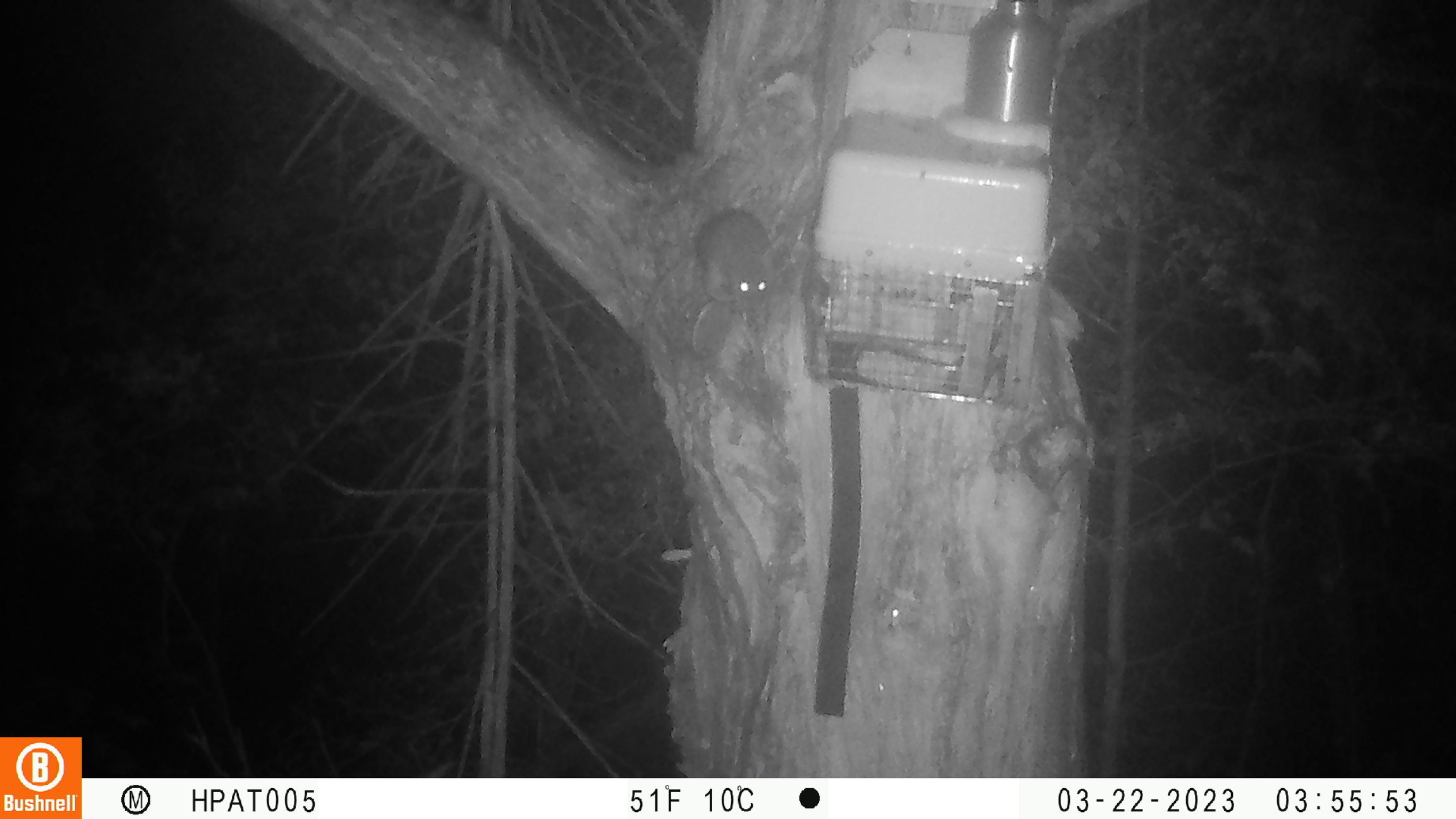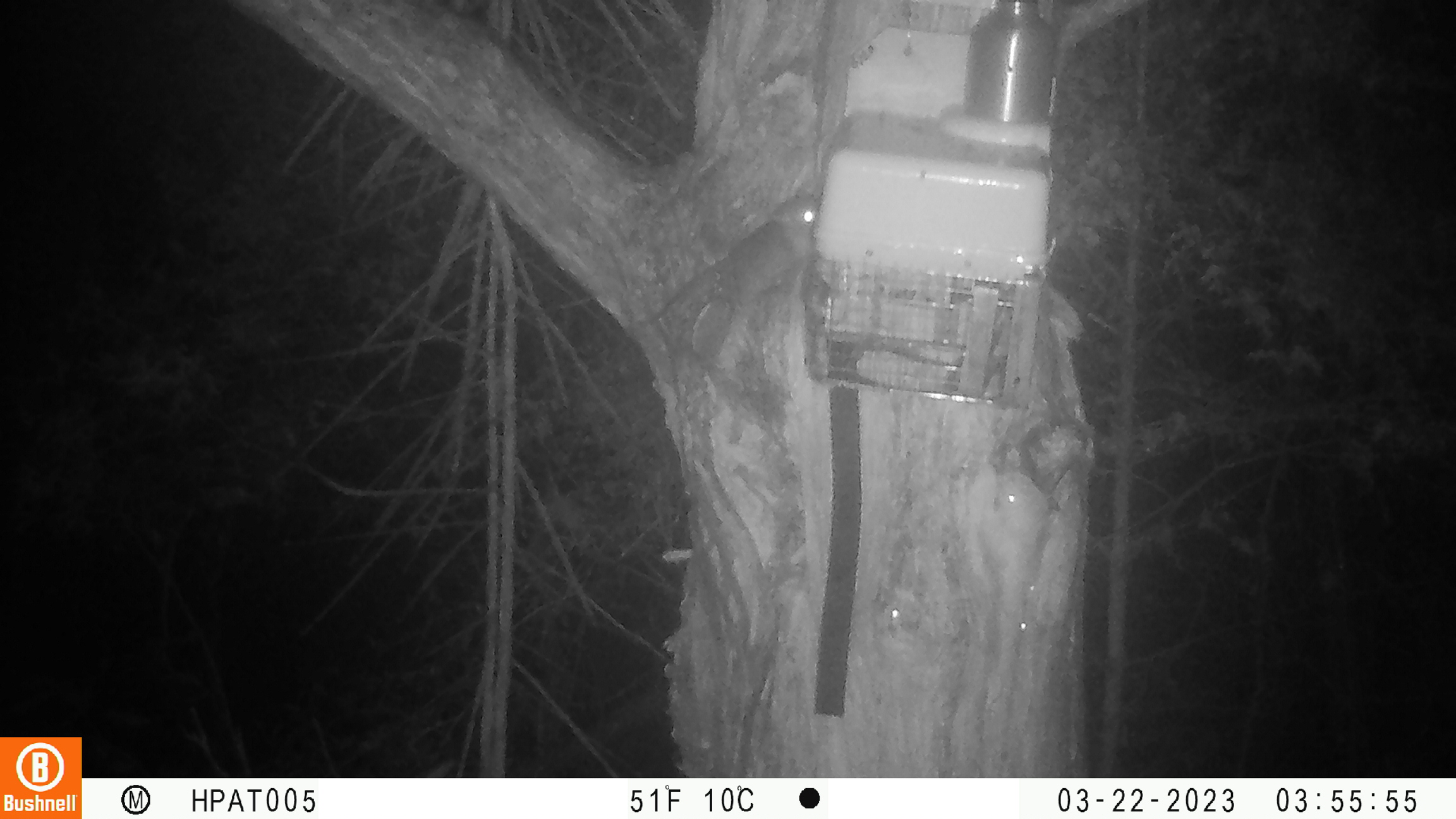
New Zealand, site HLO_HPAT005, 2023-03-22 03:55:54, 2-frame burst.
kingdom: Animalia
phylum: Chordata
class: Mammalia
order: Rodentia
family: Muridae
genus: Rattus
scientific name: Rattus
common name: rat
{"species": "rat (Rattus)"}